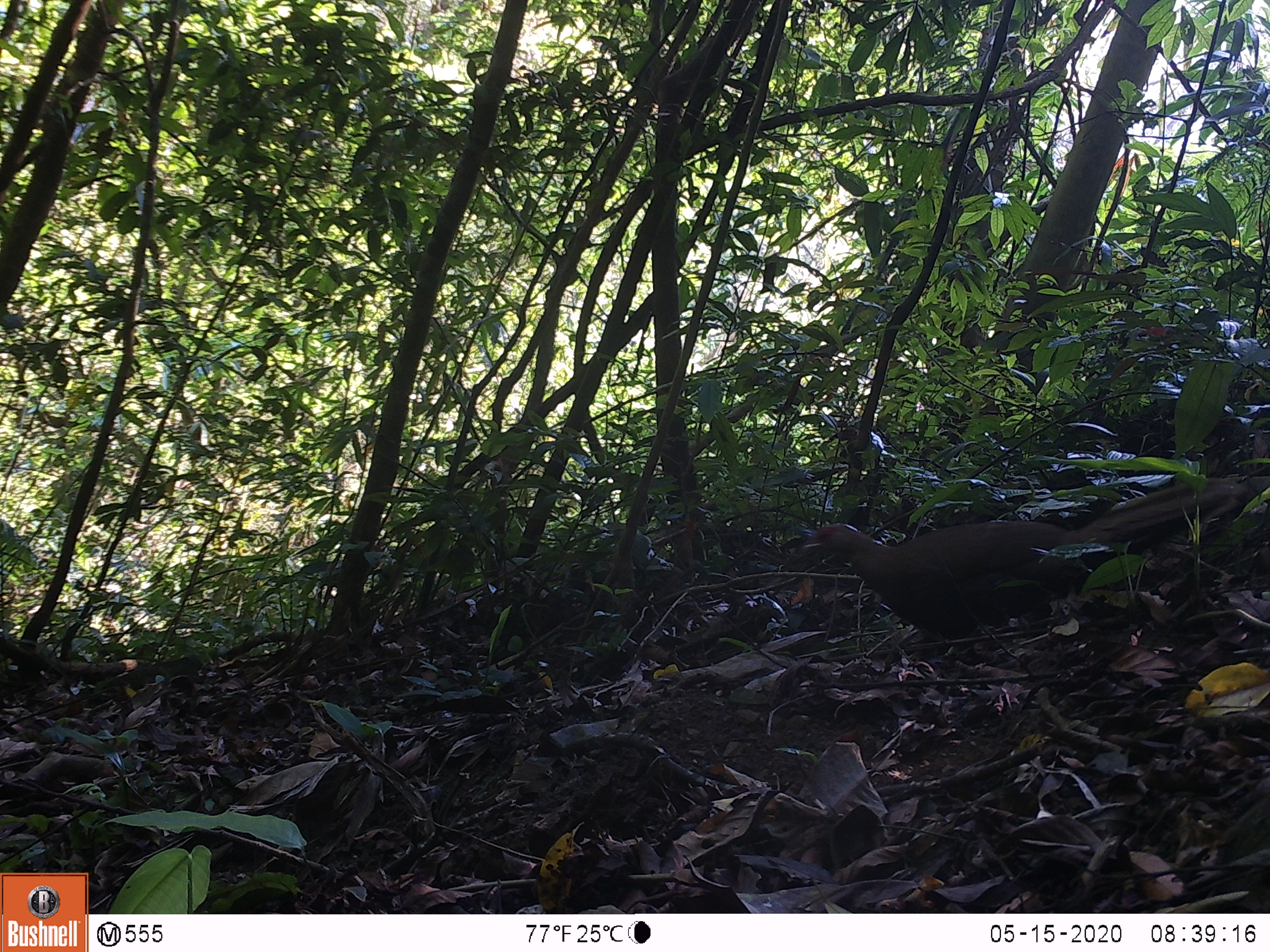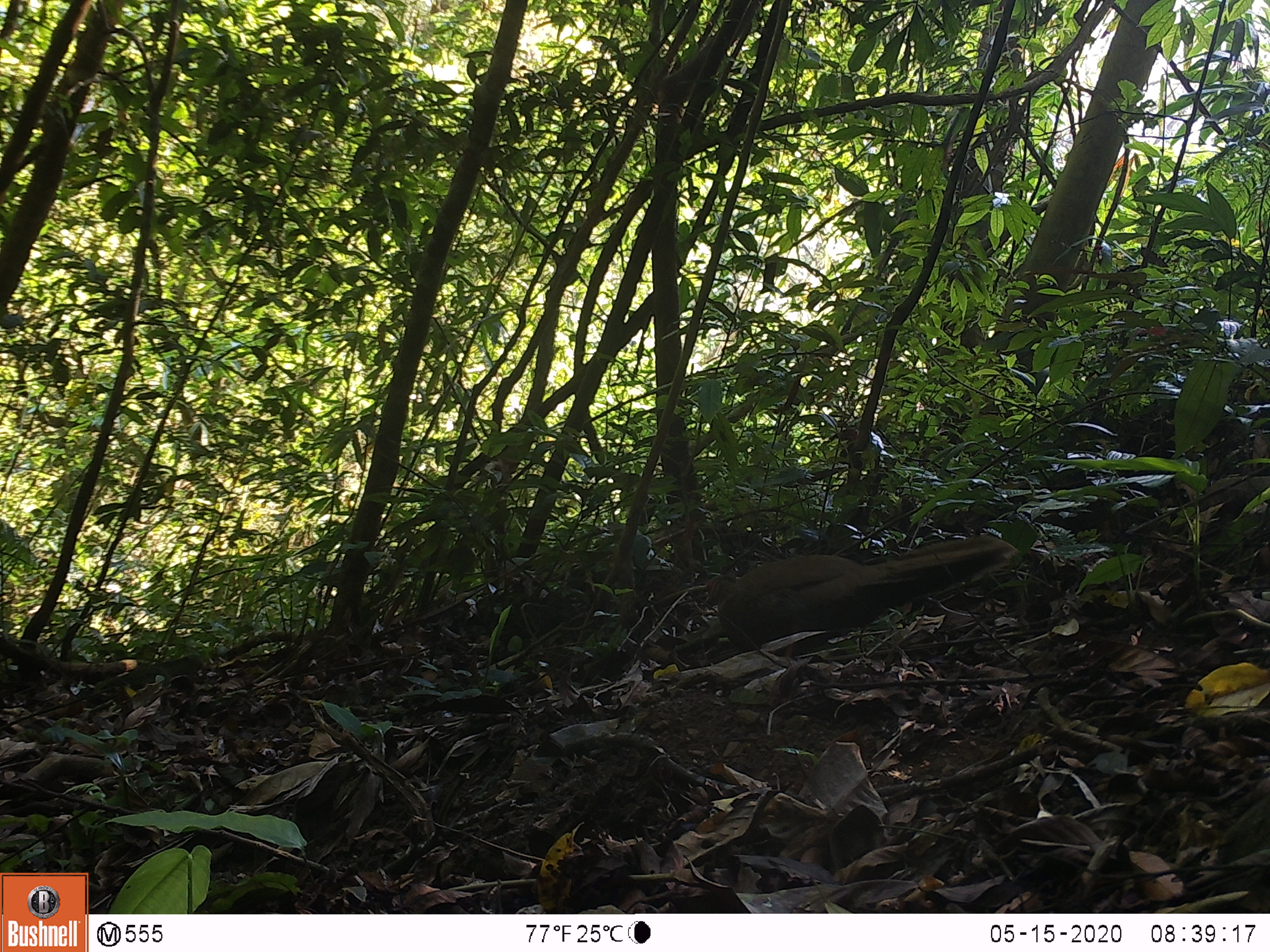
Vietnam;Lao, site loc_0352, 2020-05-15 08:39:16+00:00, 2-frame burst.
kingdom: Animalia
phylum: Chordata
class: Aves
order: Galliformes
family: Phasianidae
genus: Lophura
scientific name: Lophura nycthemera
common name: silver pheasant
Silver pheasant (Lophura nycthemera). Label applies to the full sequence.